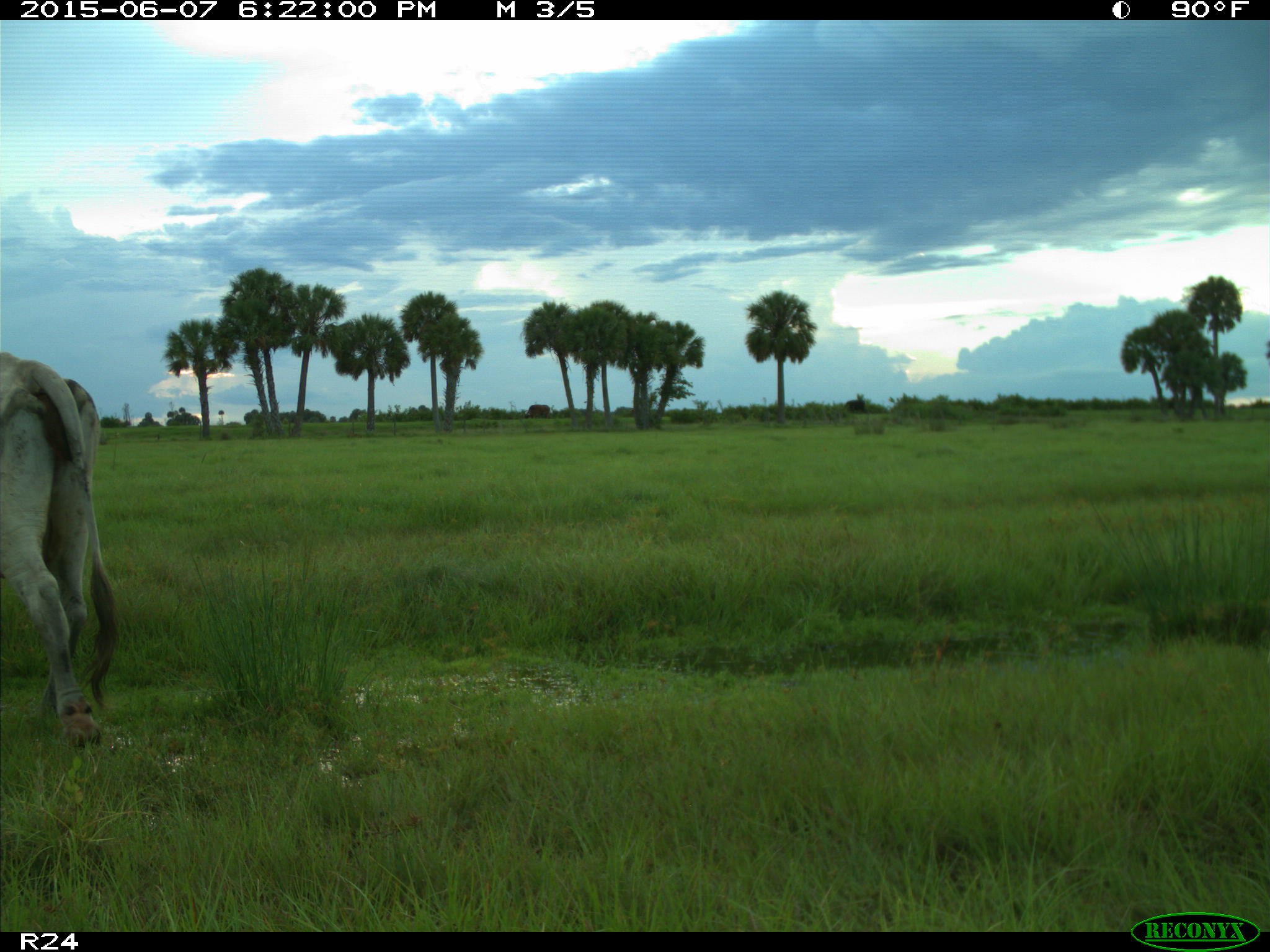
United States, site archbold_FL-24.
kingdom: Animalia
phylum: Chordata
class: Mammalia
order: Artiodactyla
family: Bovidae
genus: Bos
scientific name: Bos taurus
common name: domestic cow